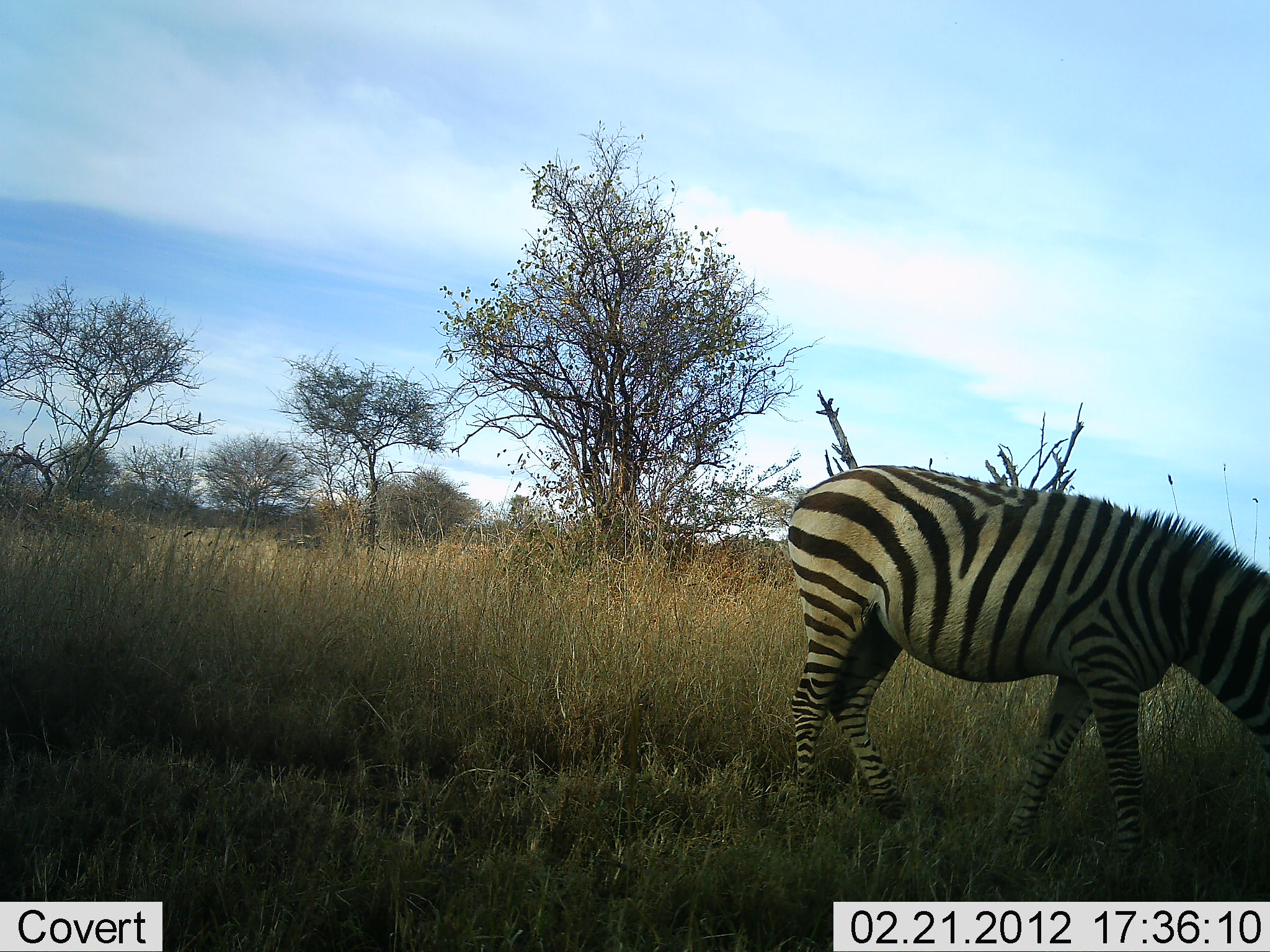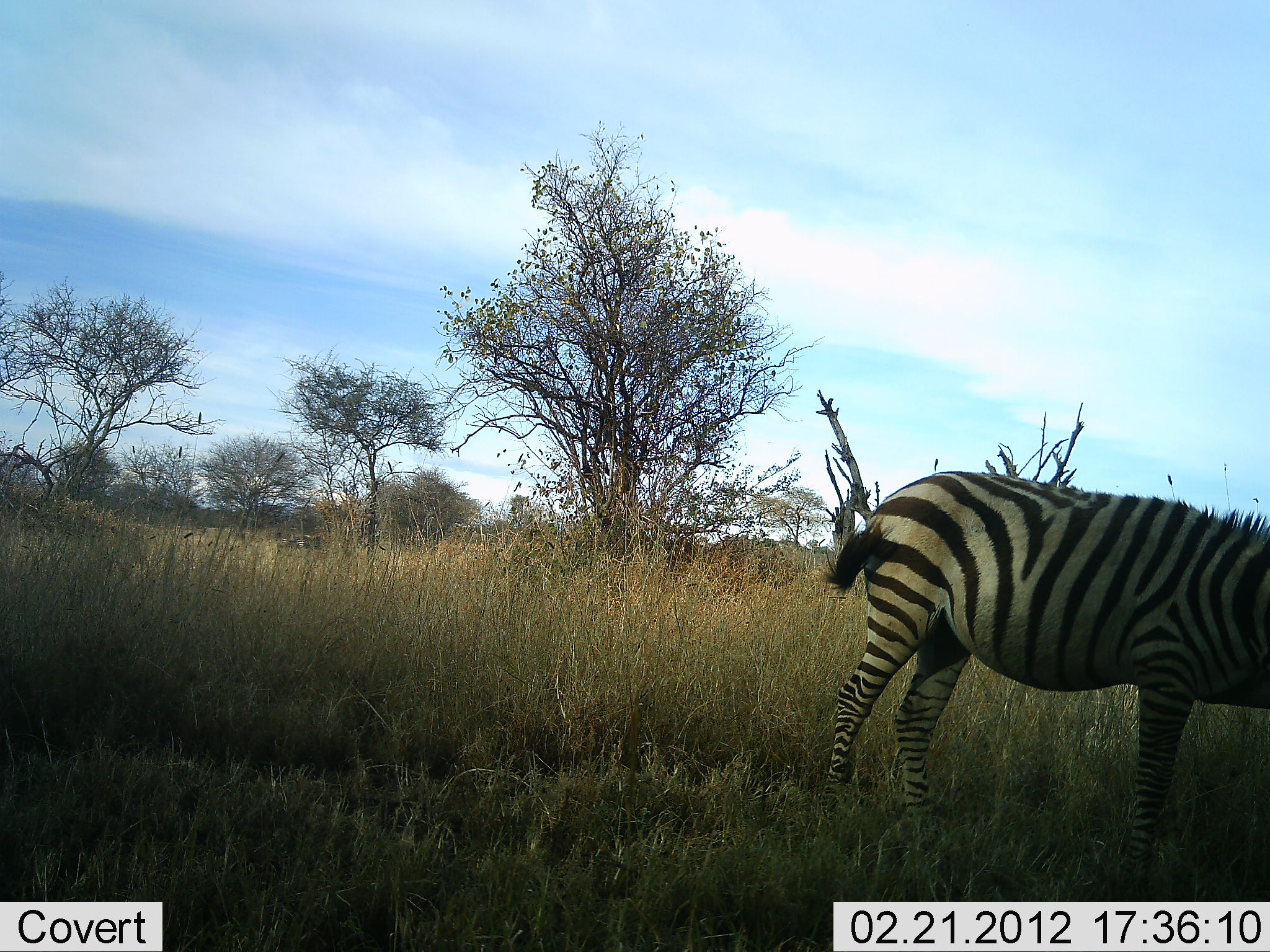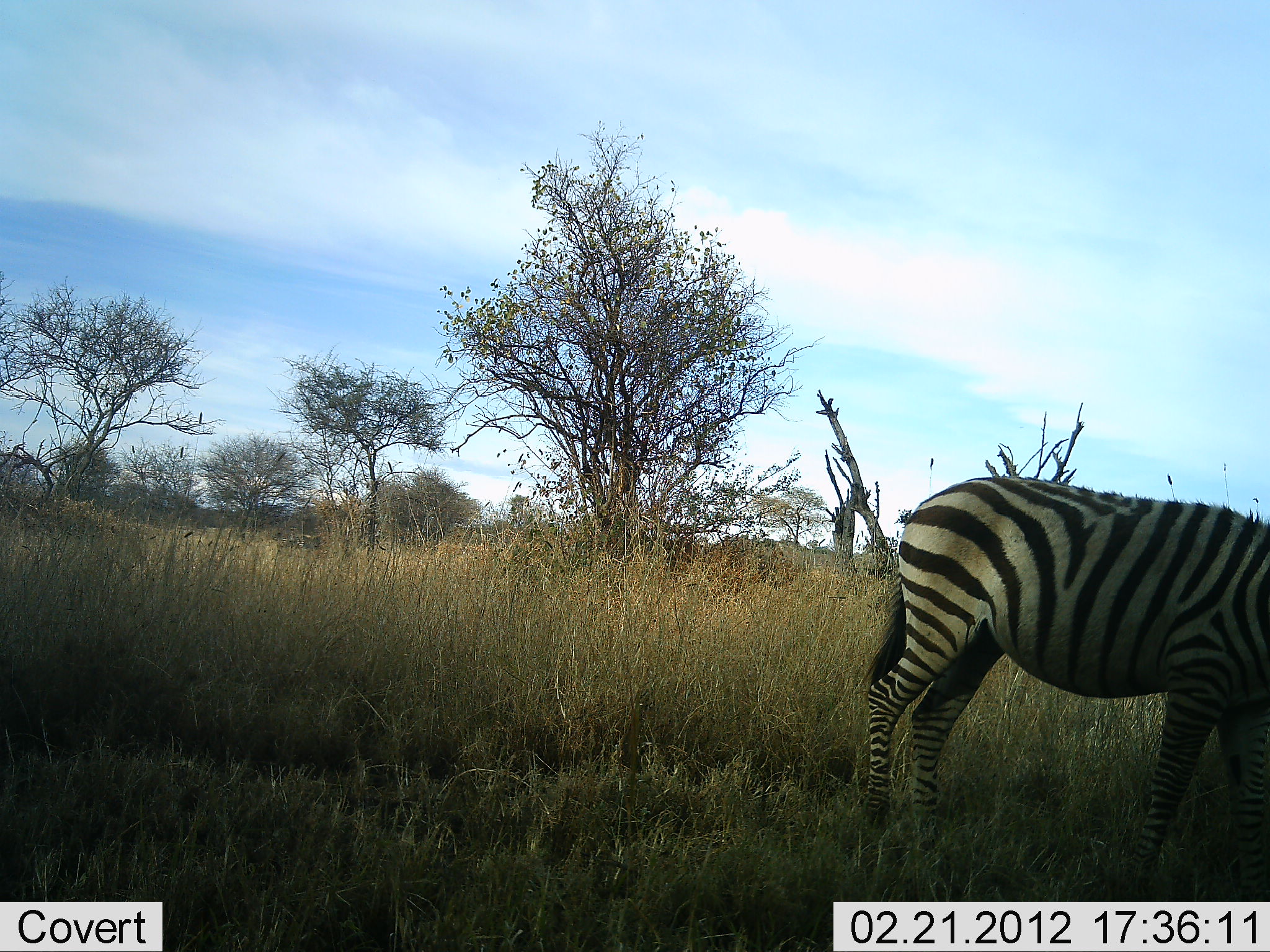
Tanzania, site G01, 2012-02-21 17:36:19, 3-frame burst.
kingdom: Animalia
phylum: Chordata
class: Mammalia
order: Perissodactyla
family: Equidae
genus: Equus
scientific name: Equus quagga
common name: plains zebra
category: zebra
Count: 1.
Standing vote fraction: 33%.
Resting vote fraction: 0%.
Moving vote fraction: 40%.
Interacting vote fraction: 0%.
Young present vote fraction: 0%.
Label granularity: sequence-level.